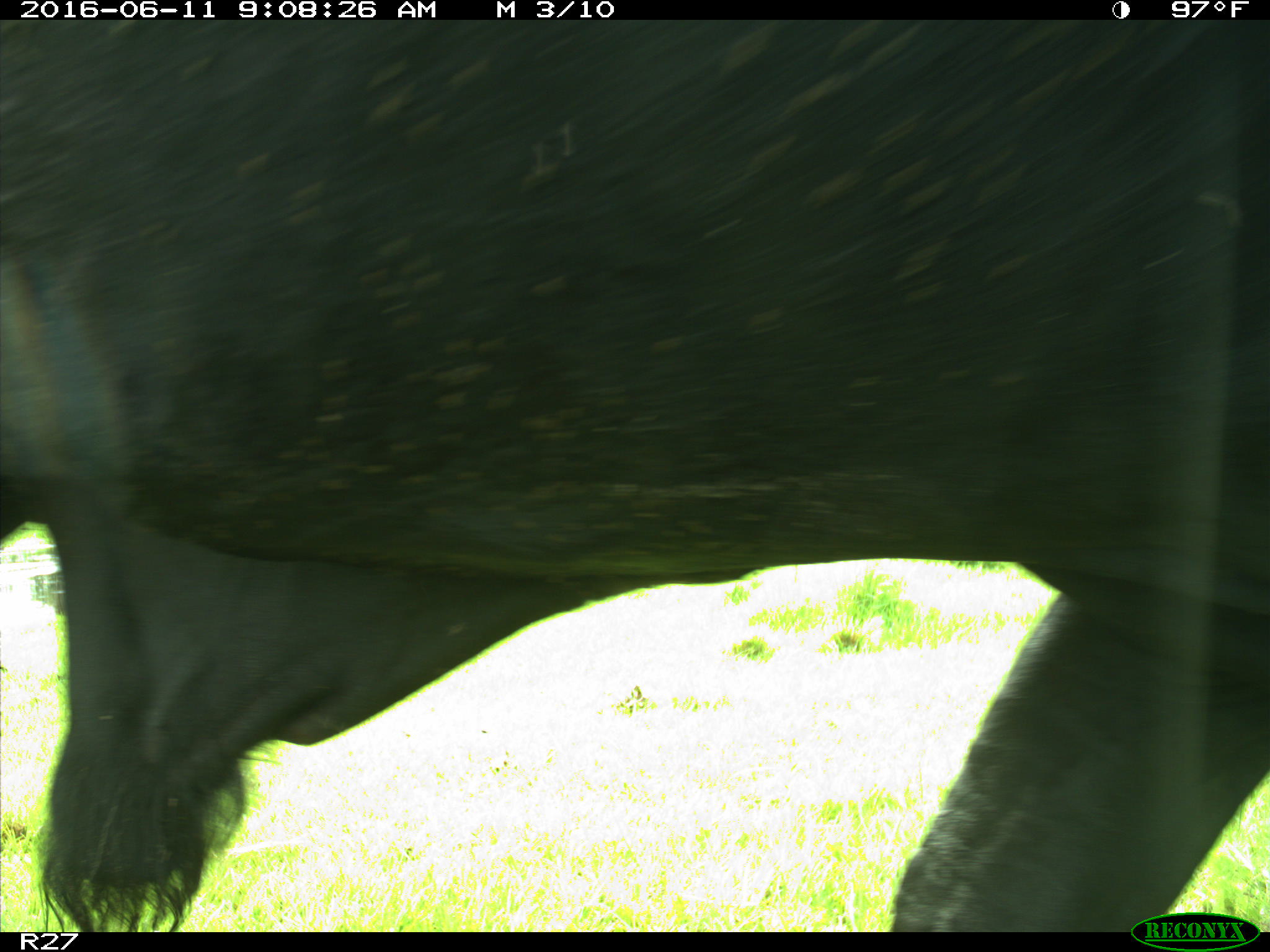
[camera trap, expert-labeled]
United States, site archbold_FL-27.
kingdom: Animalia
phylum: Chordata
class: Mammalia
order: Artiodactyla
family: Bovidae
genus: Bos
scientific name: Bos taurus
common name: domestic cow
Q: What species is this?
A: Bos taurus (domestic cow).